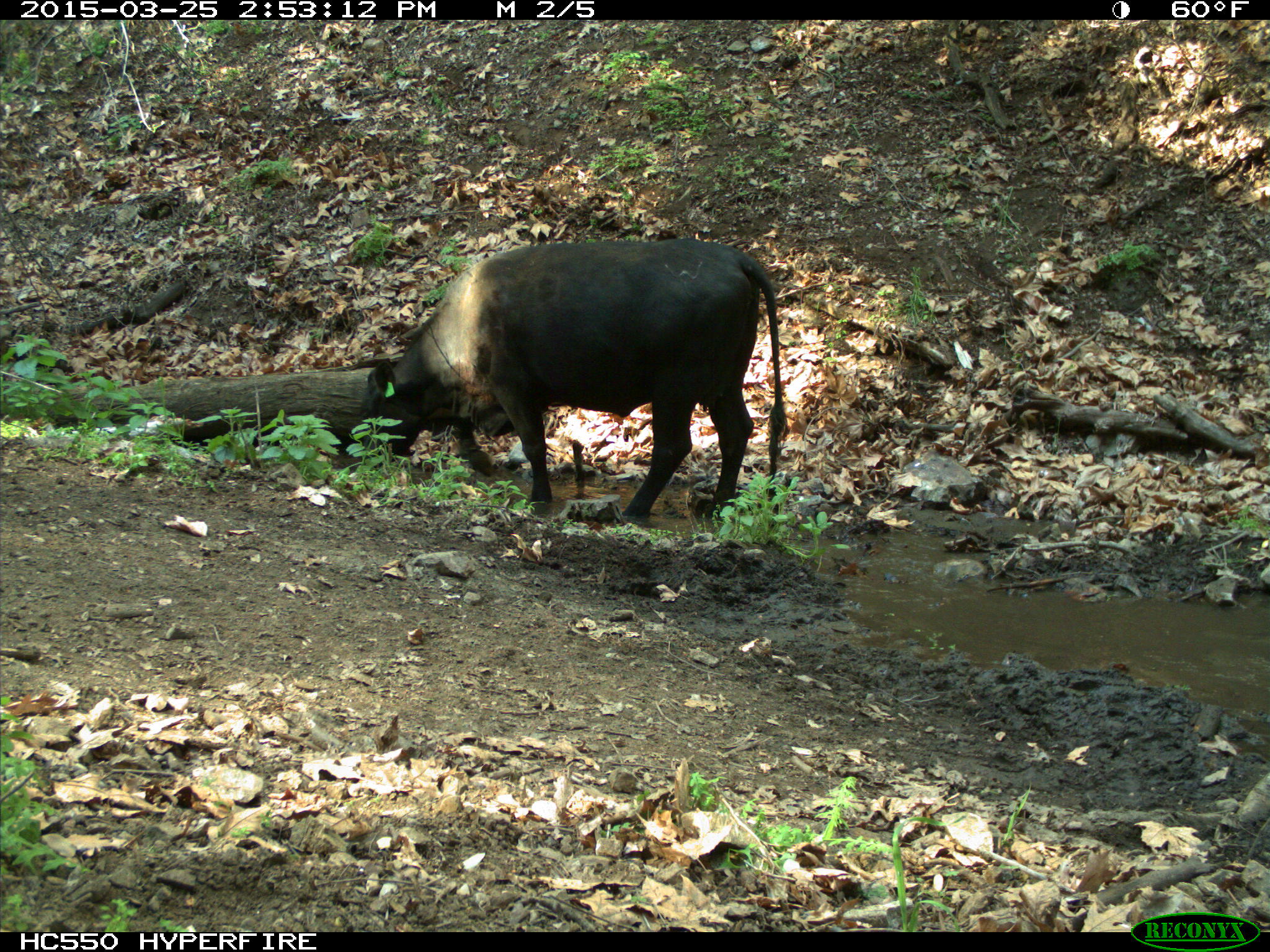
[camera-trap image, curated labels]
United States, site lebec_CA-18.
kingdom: Animalia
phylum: Chordata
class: Mammalia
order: Artiodactyla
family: Bovidae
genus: Bos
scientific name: Bos taurus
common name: domestic cow